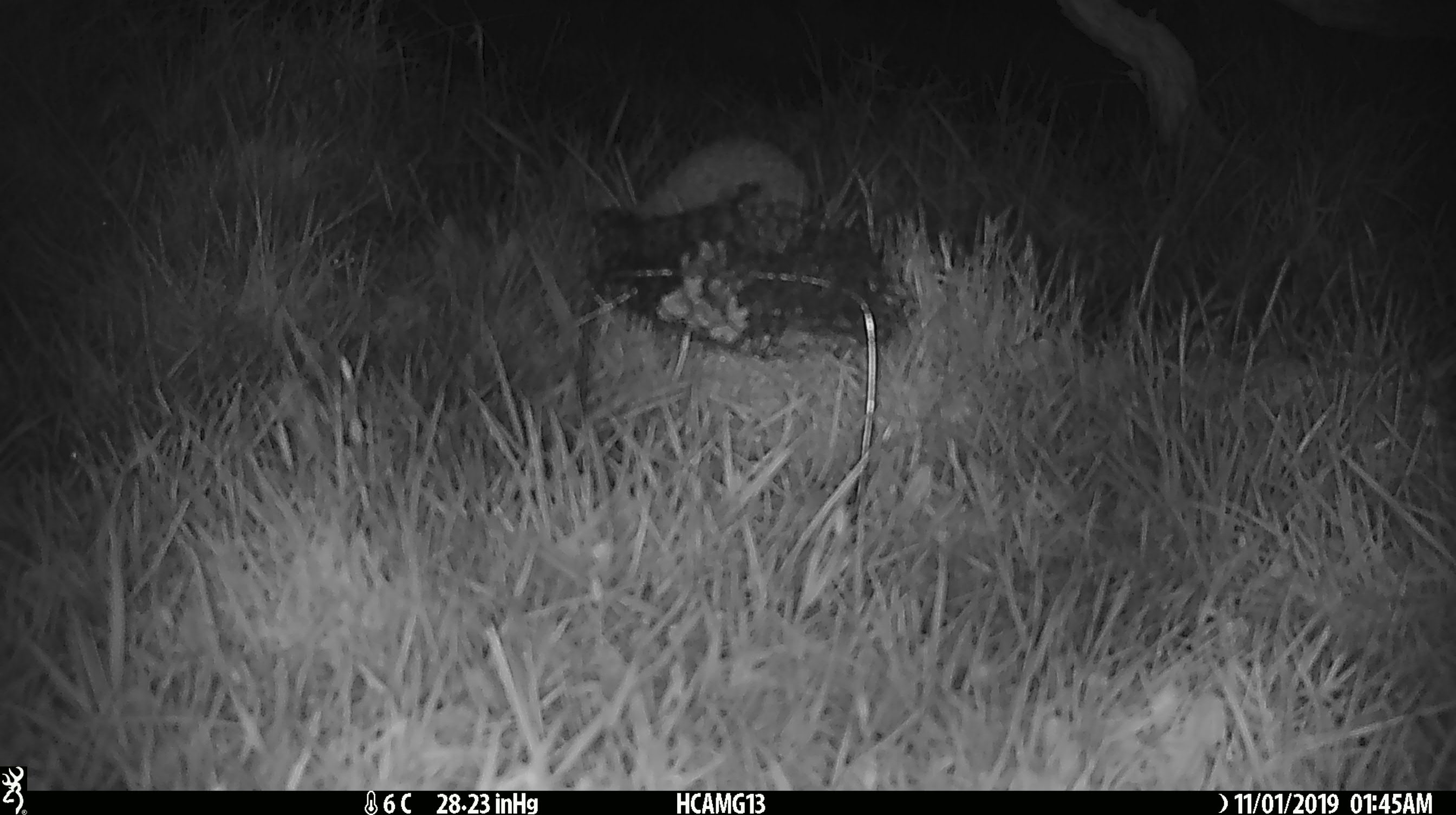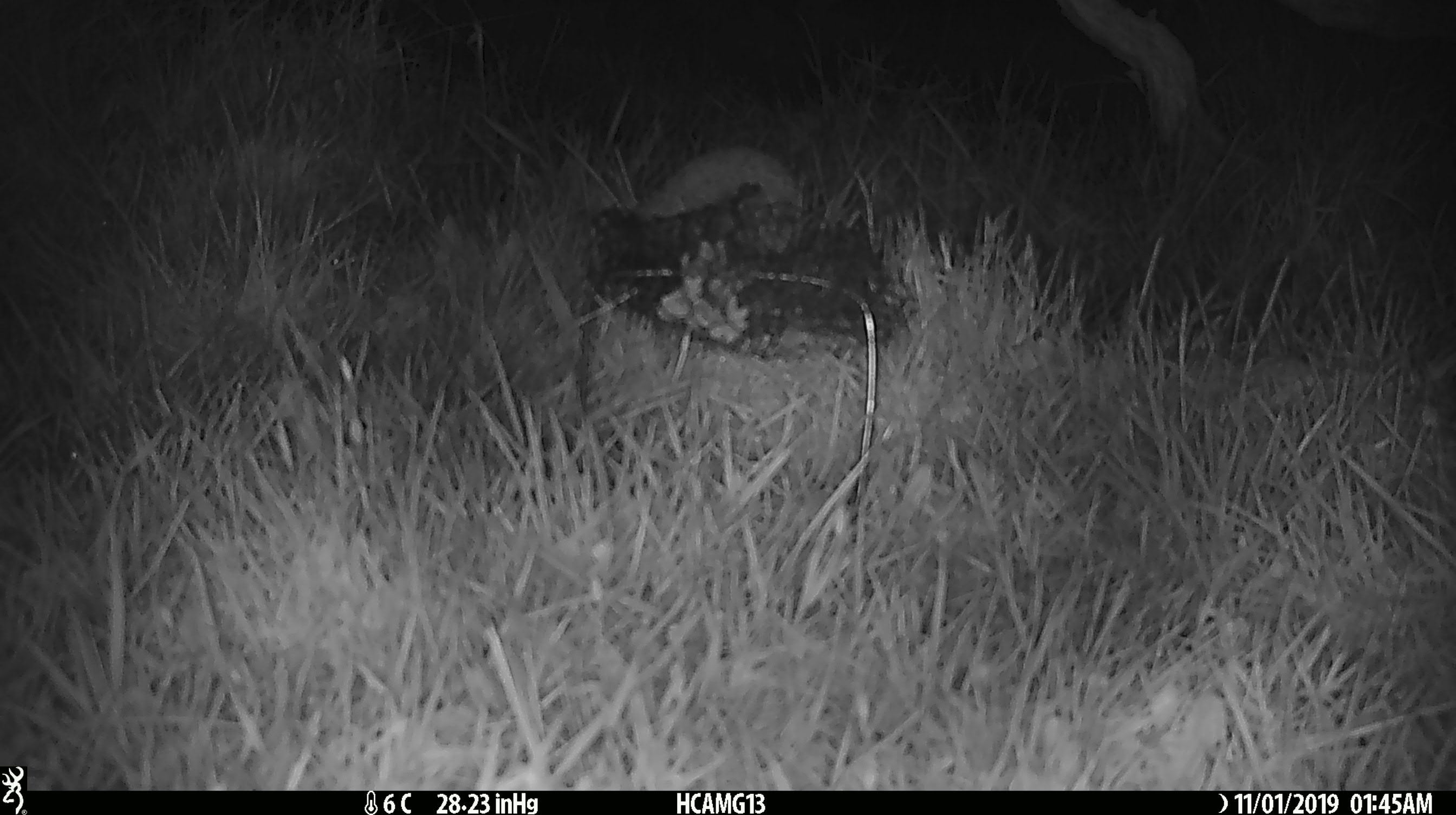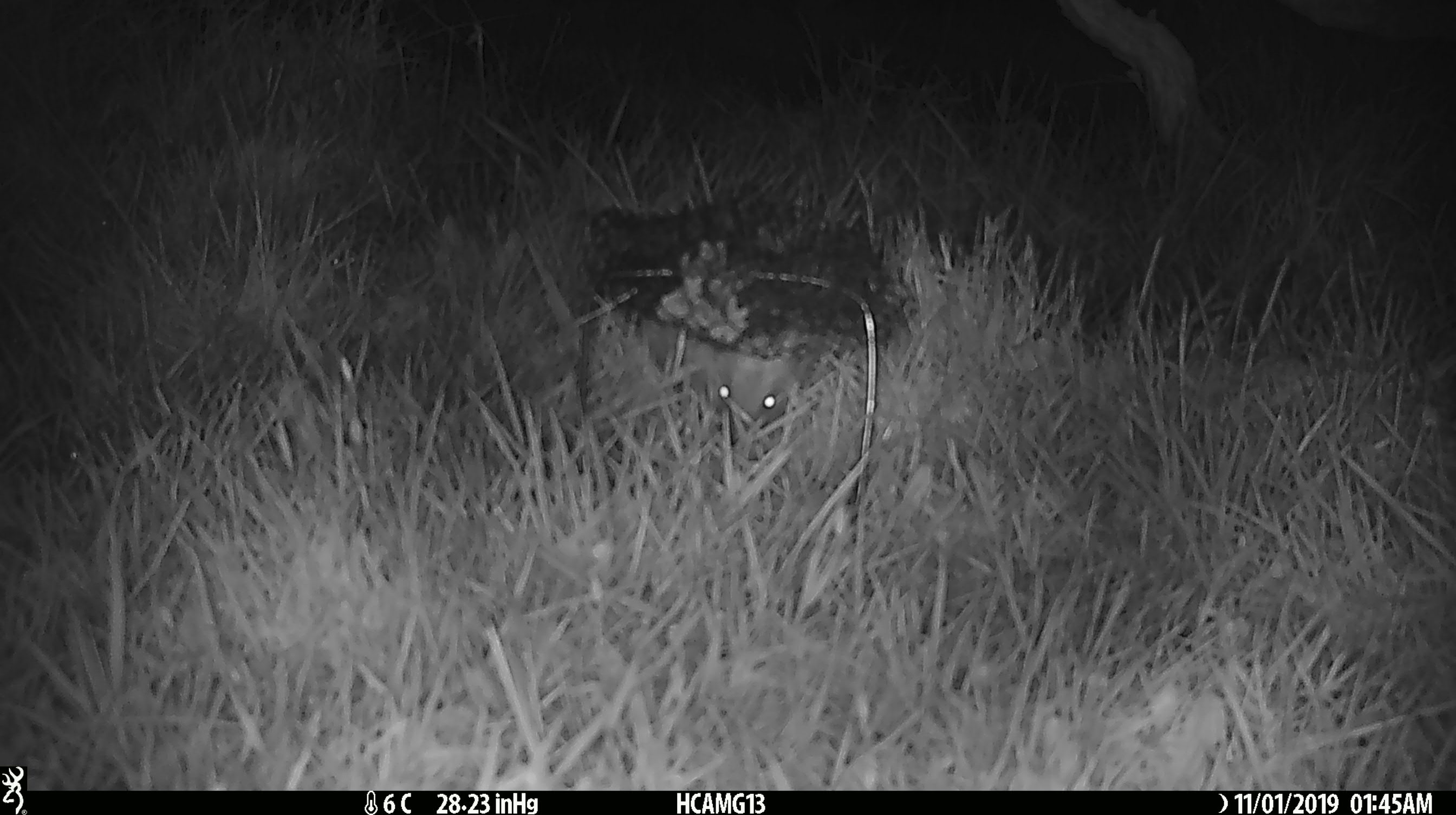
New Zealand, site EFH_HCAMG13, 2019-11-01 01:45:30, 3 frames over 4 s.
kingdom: Animalia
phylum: Chordata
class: Mammalia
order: Eulipotyphla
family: Erinaceidae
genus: Erinaceus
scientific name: Erinaceus europaeus europaeus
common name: european hedgehog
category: hedgehog